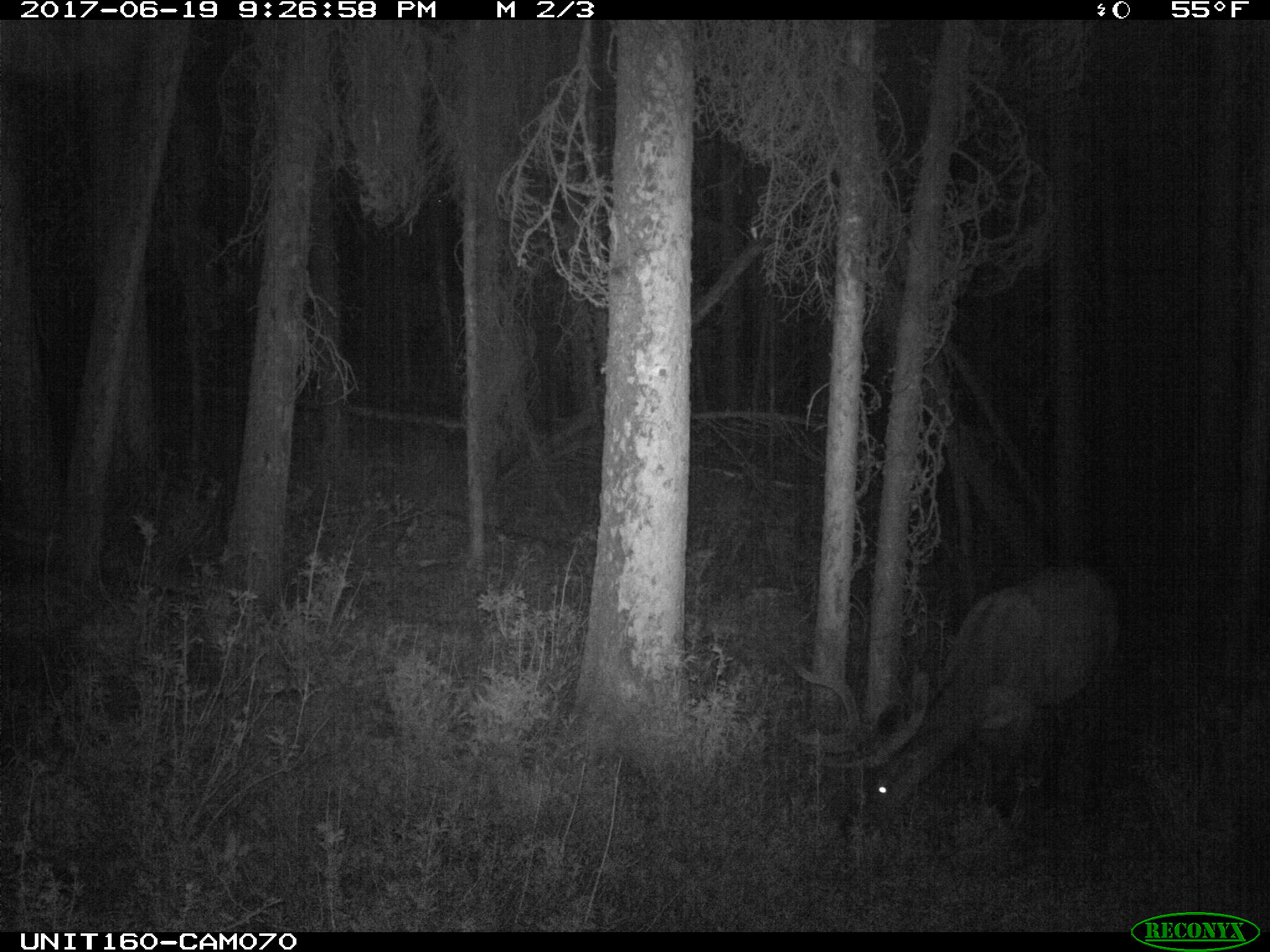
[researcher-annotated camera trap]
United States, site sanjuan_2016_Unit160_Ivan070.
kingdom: Animalia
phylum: Chordata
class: Mammalia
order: Artiodactyla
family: Cervidae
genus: Cervus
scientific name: Cervus elaphus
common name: red deer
Cervus elaphus (red deer).